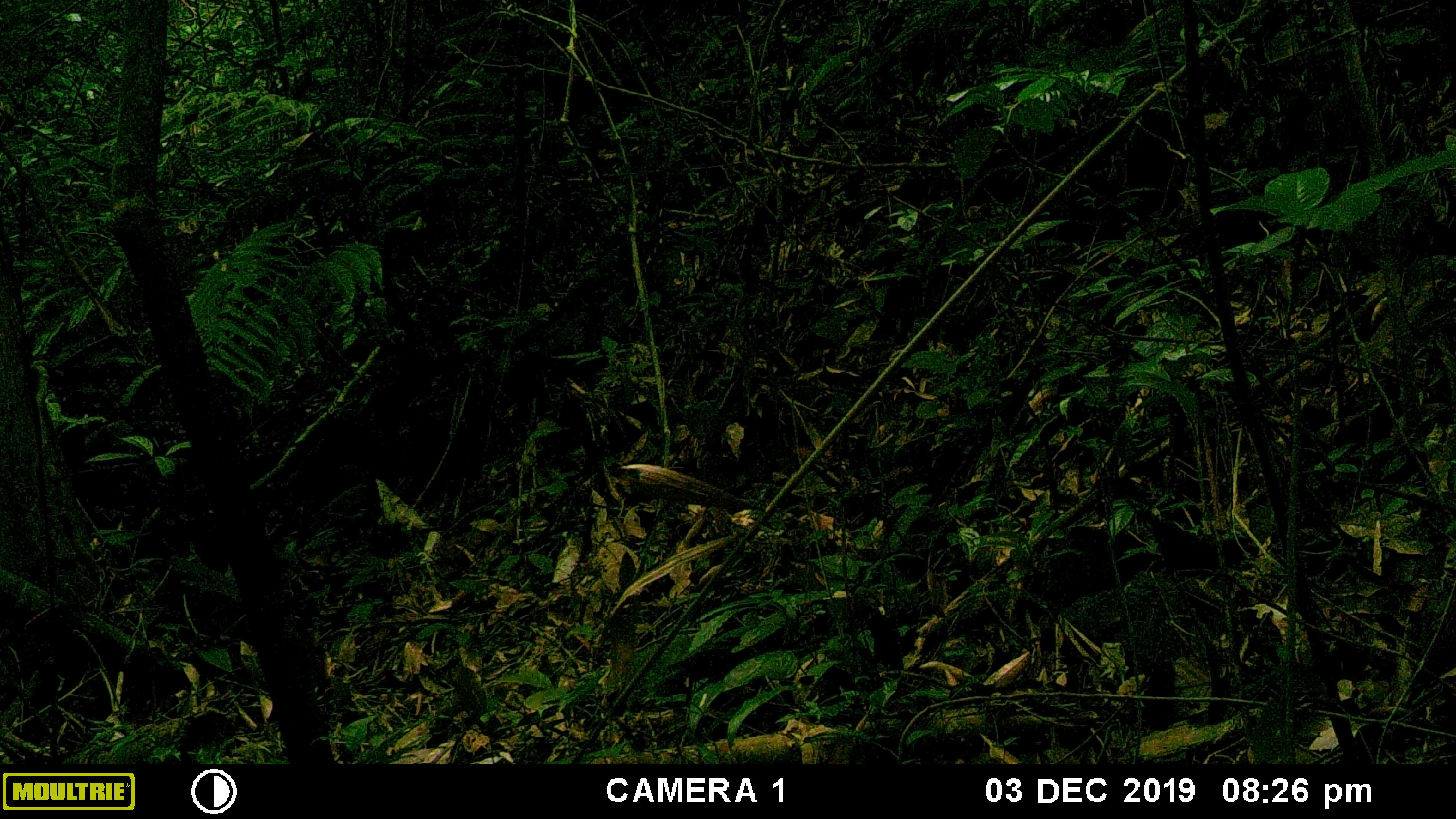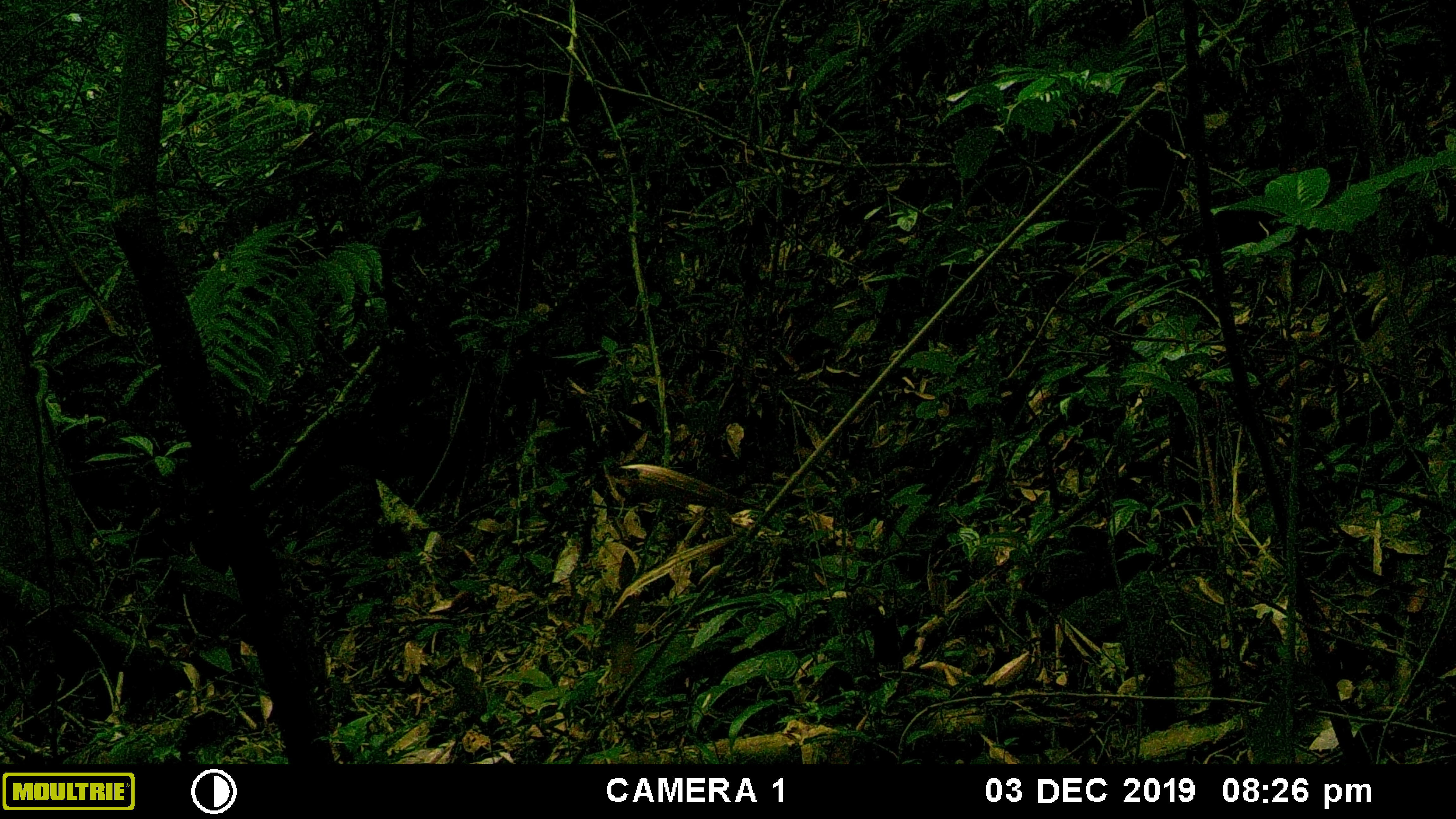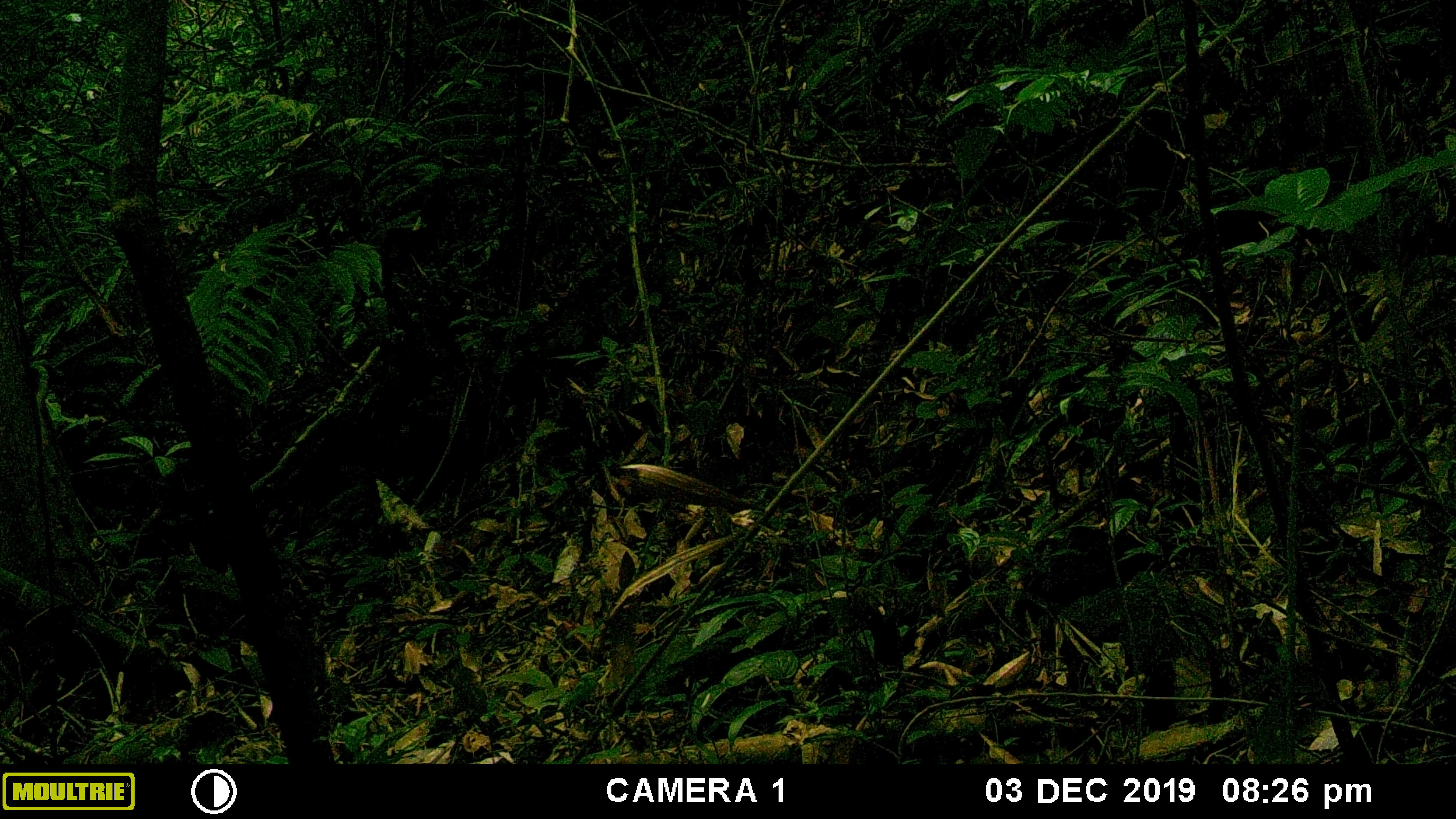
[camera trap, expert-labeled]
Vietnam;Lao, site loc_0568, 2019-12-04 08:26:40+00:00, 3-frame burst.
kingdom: Animalia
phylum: Chordata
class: Aves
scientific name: Aves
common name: bird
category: unidentified bird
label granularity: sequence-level